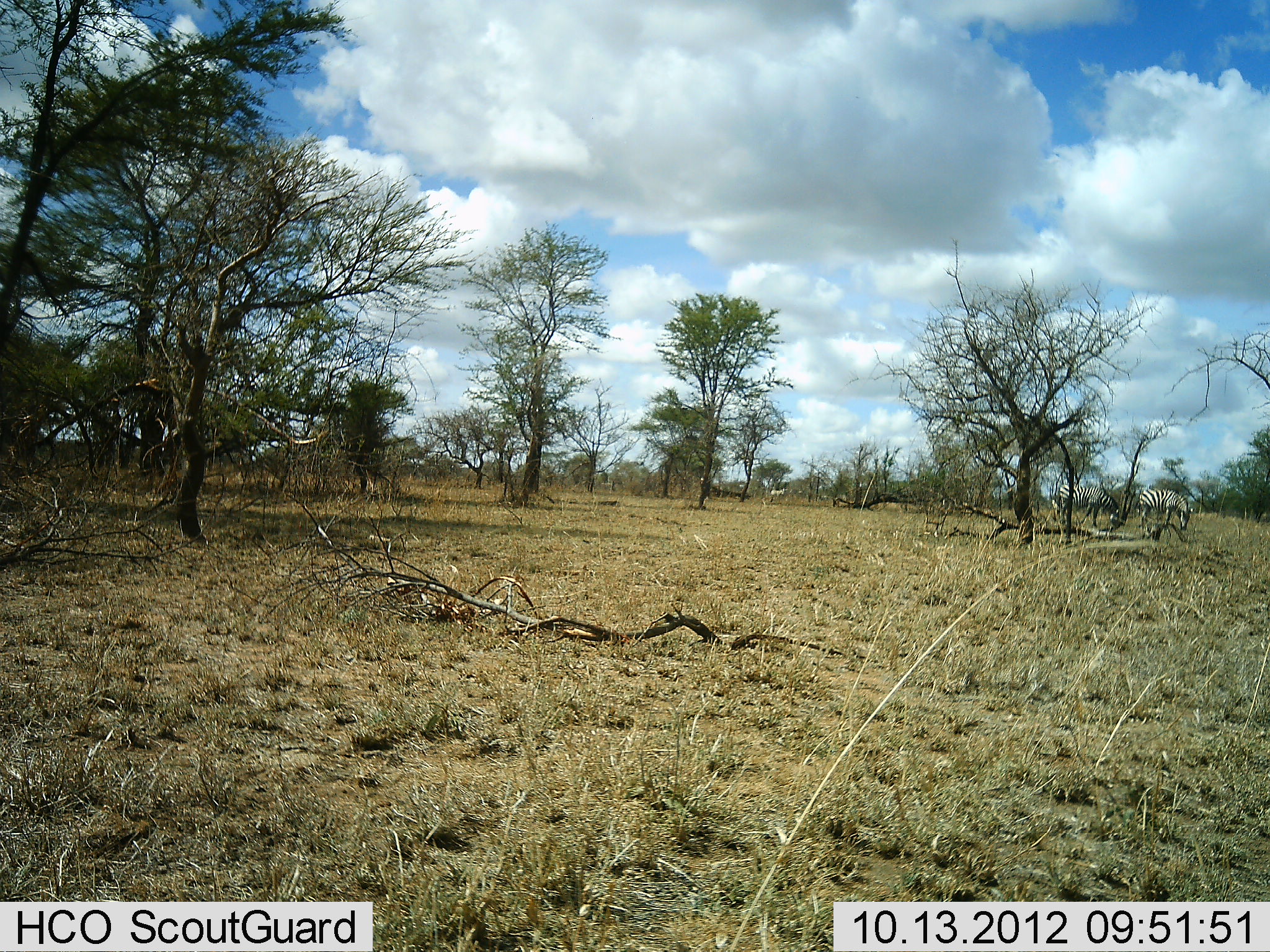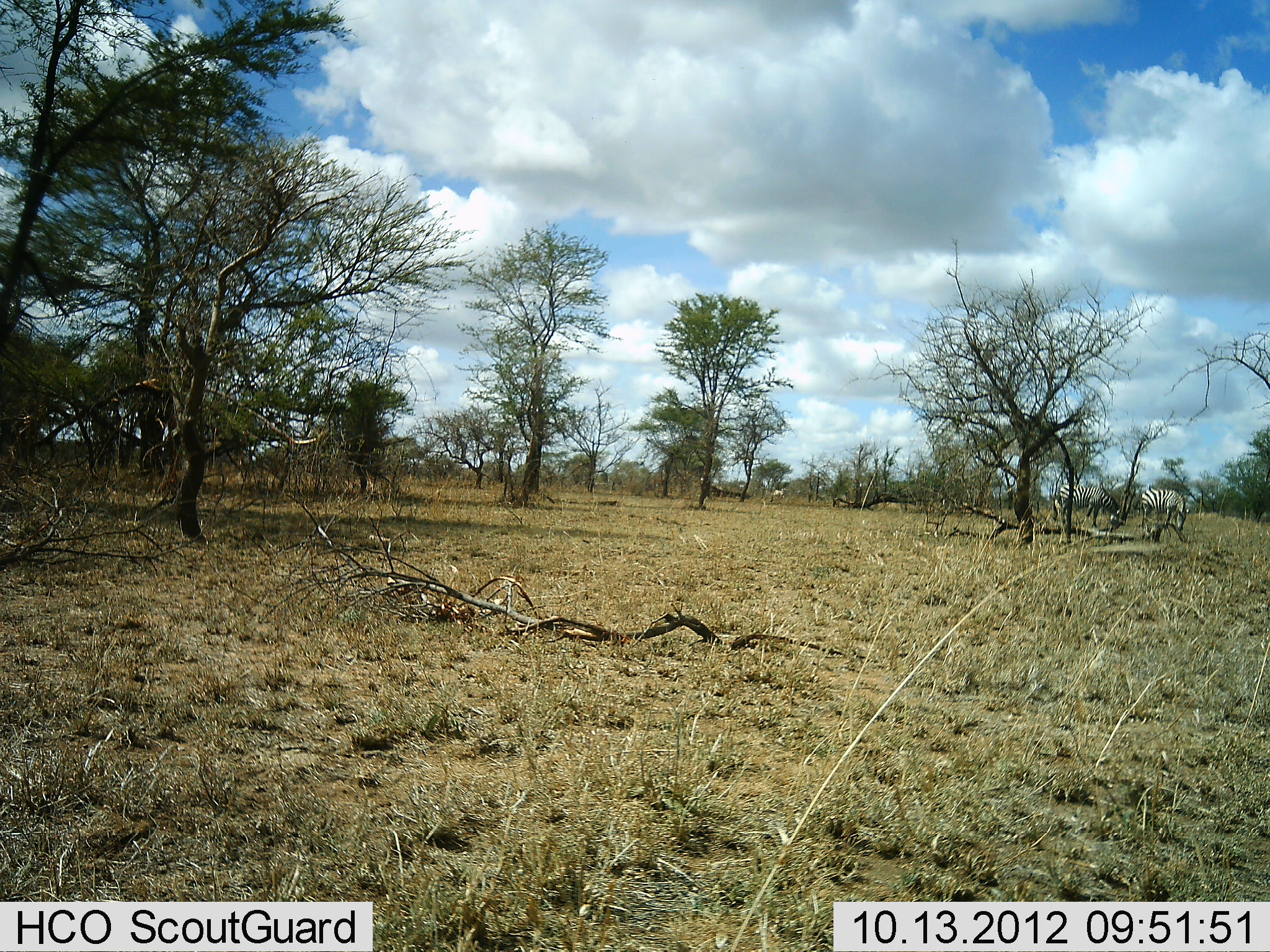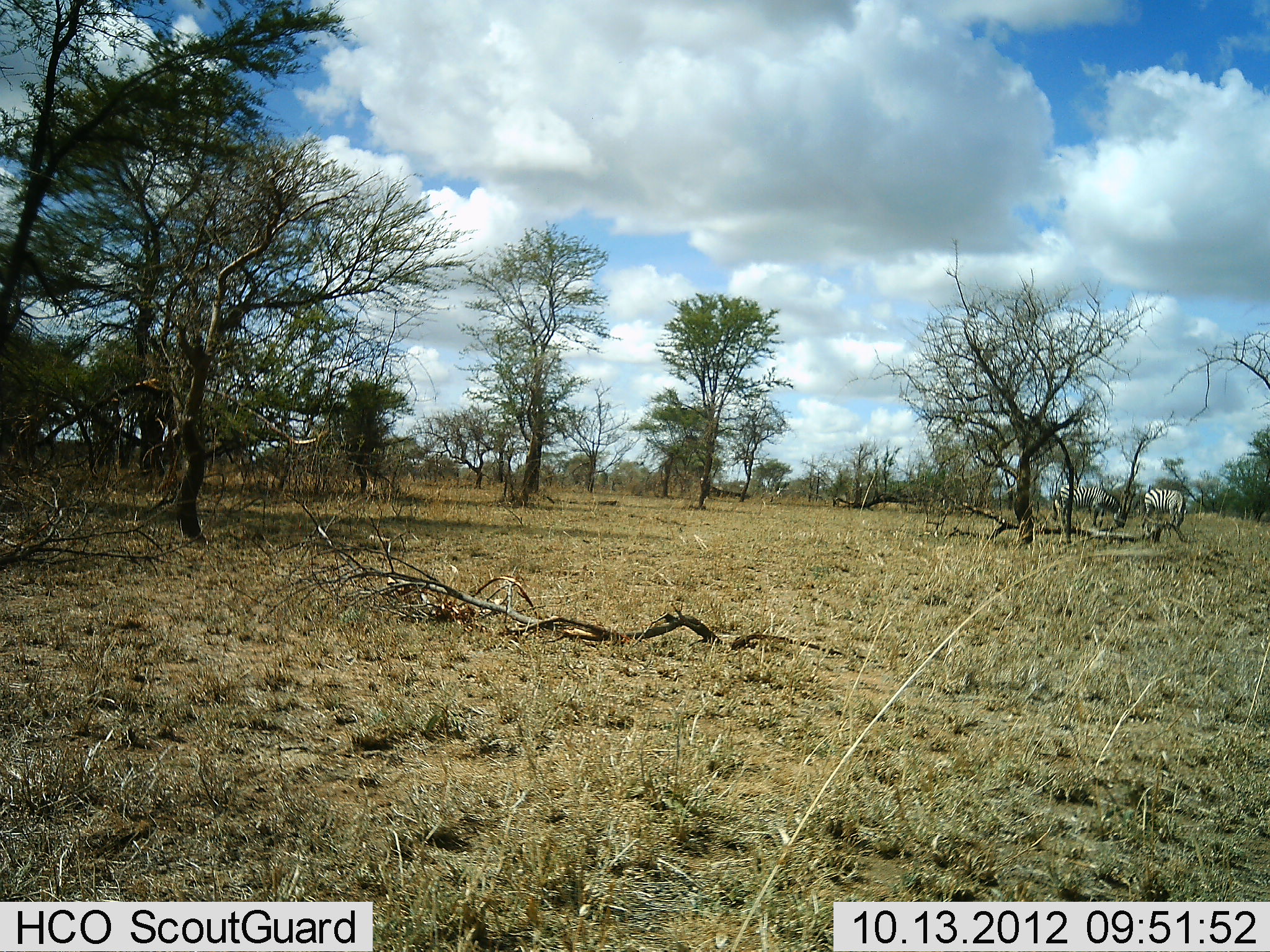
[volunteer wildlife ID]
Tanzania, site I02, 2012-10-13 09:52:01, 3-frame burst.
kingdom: Animalia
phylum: Chordata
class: Mammalia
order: Perissodactyla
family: Equidae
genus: Equus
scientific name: Equus quagga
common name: plains zebra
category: zebra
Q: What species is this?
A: Zebra (plains zebra) (Equus quagga).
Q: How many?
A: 2.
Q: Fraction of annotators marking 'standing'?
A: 30%.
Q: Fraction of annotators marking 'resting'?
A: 0%.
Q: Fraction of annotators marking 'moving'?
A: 20%.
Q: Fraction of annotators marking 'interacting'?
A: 0%.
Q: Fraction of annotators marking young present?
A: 0%.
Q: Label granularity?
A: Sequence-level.